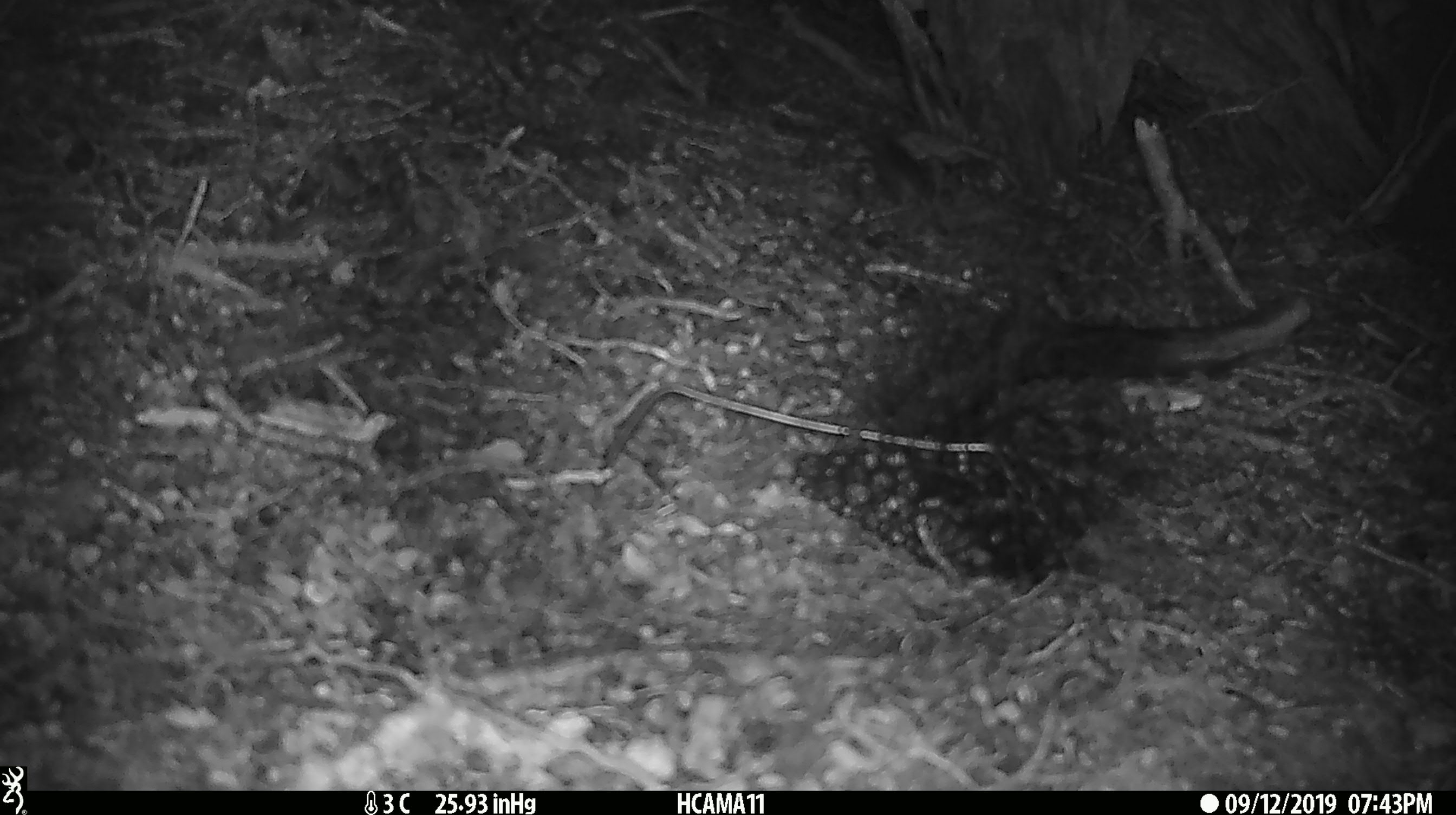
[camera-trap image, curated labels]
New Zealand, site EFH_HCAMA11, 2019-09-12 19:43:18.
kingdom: Animalia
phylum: Chordata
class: Mammalia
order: Rodentia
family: Muridae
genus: Mus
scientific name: Mus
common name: mouse